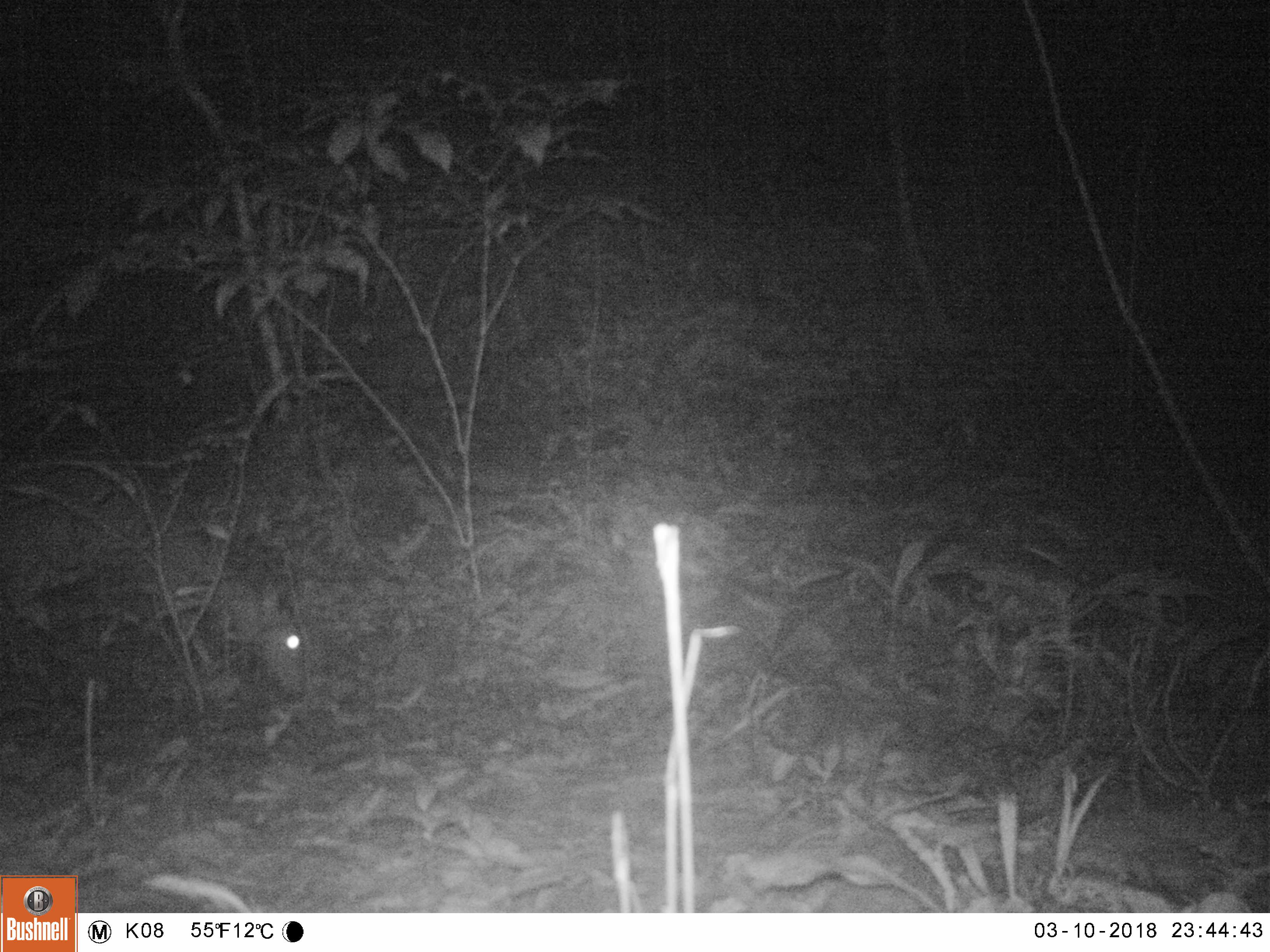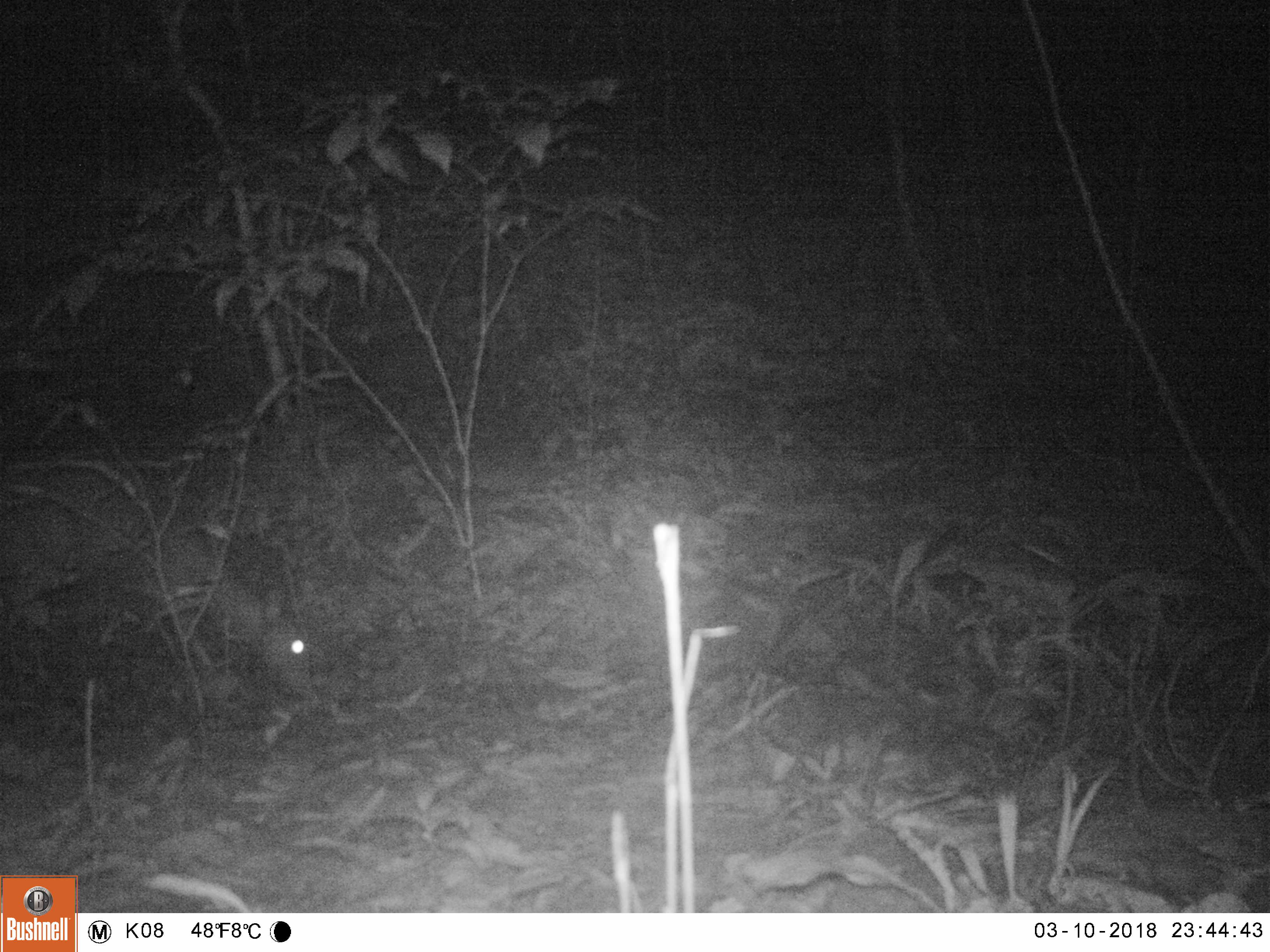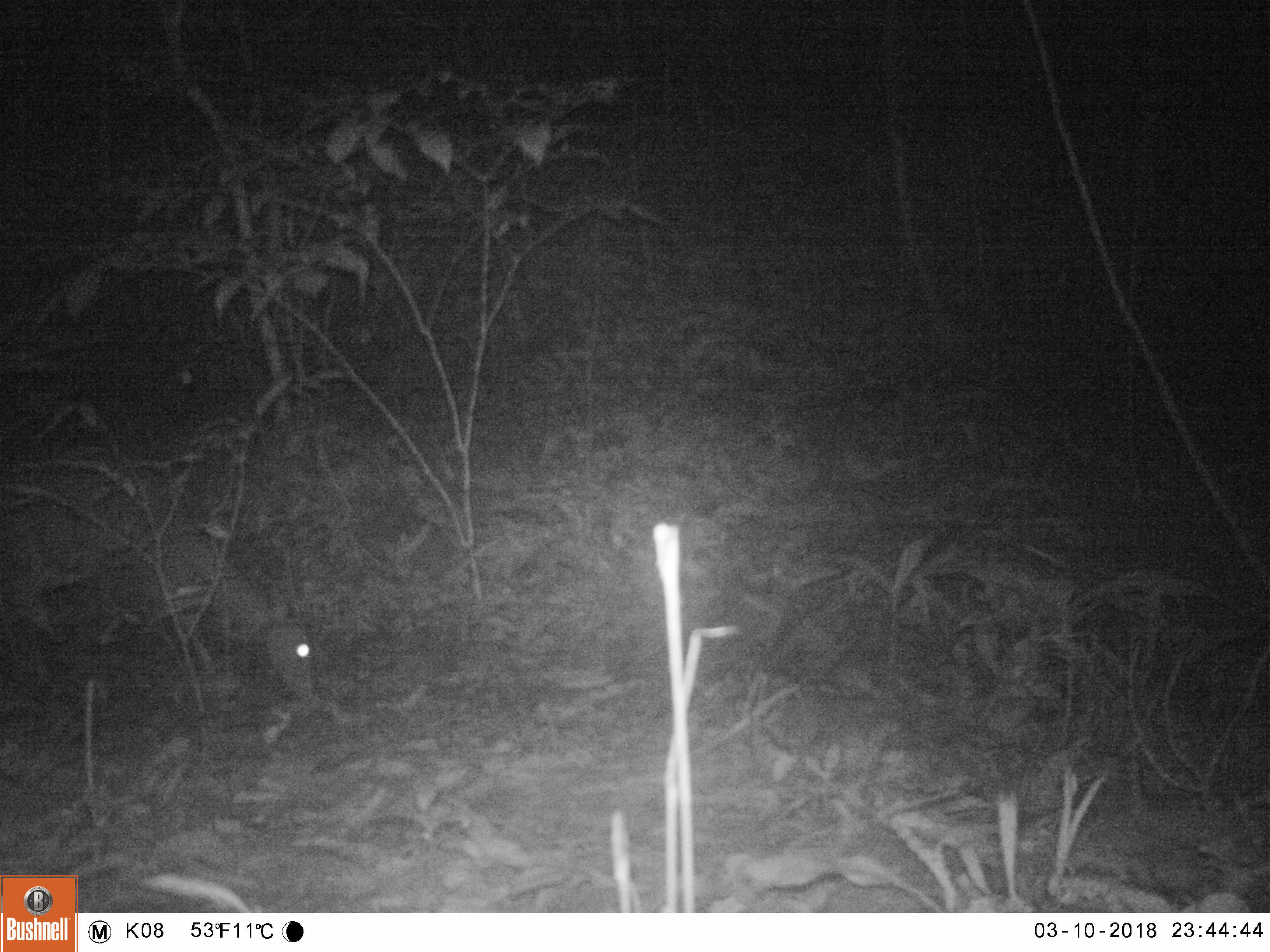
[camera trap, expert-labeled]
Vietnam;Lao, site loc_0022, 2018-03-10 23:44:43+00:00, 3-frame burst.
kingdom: Animalia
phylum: Chordata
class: Mammalia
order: Artiodactyla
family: Cervidae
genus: Muntiacus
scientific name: Muntiacus vuquangensis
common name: large-antlered muntjac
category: large antlered muntjac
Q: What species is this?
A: Large antlered muntjac (large-antlered muntjac) (Muntiacus vuquangensis).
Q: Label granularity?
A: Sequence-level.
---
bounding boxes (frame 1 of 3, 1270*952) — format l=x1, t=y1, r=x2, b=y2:
large antlered muntjac: l=0, t=470, r=307, b=698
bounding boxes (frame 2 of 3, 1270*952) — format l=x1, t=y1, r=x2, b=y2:
large antlered muntjac: l=0, t=475, r=312, b=695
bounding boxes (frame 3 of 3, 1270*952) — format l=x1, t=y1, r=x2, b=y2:
large antlered muntjac: l=0, t=469, r=315, b=700